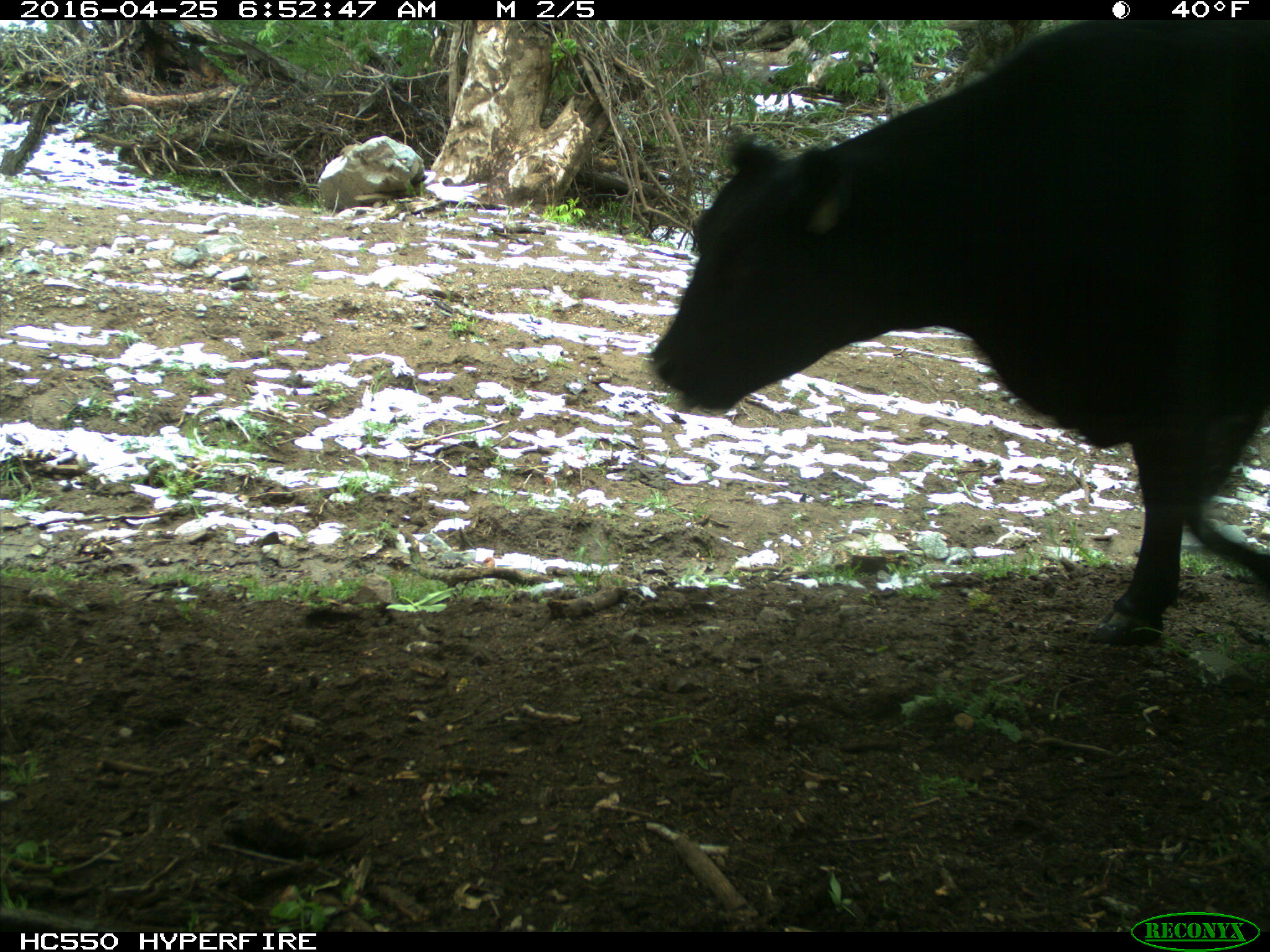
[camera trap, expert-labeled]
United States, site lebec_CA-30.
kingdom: Animalia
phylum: Chordata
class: Mammalia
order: Artiodactyla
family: Bovidae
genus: Bos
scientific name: Bos taurus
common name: domestic cow